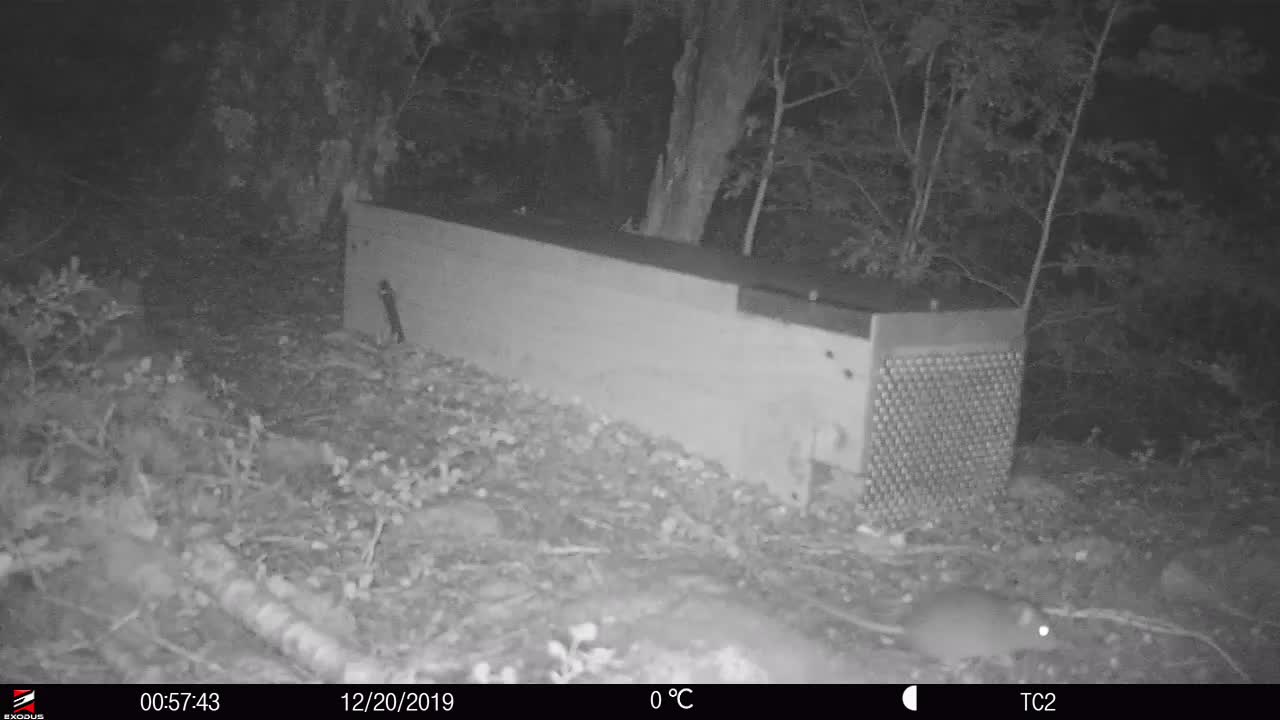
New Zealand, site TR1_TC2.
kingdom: Animalia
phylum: Chordata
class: Mammalia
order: Rodentia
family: Muridae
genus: Rattus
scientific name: Rattus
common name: rat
Rat (Rattus).